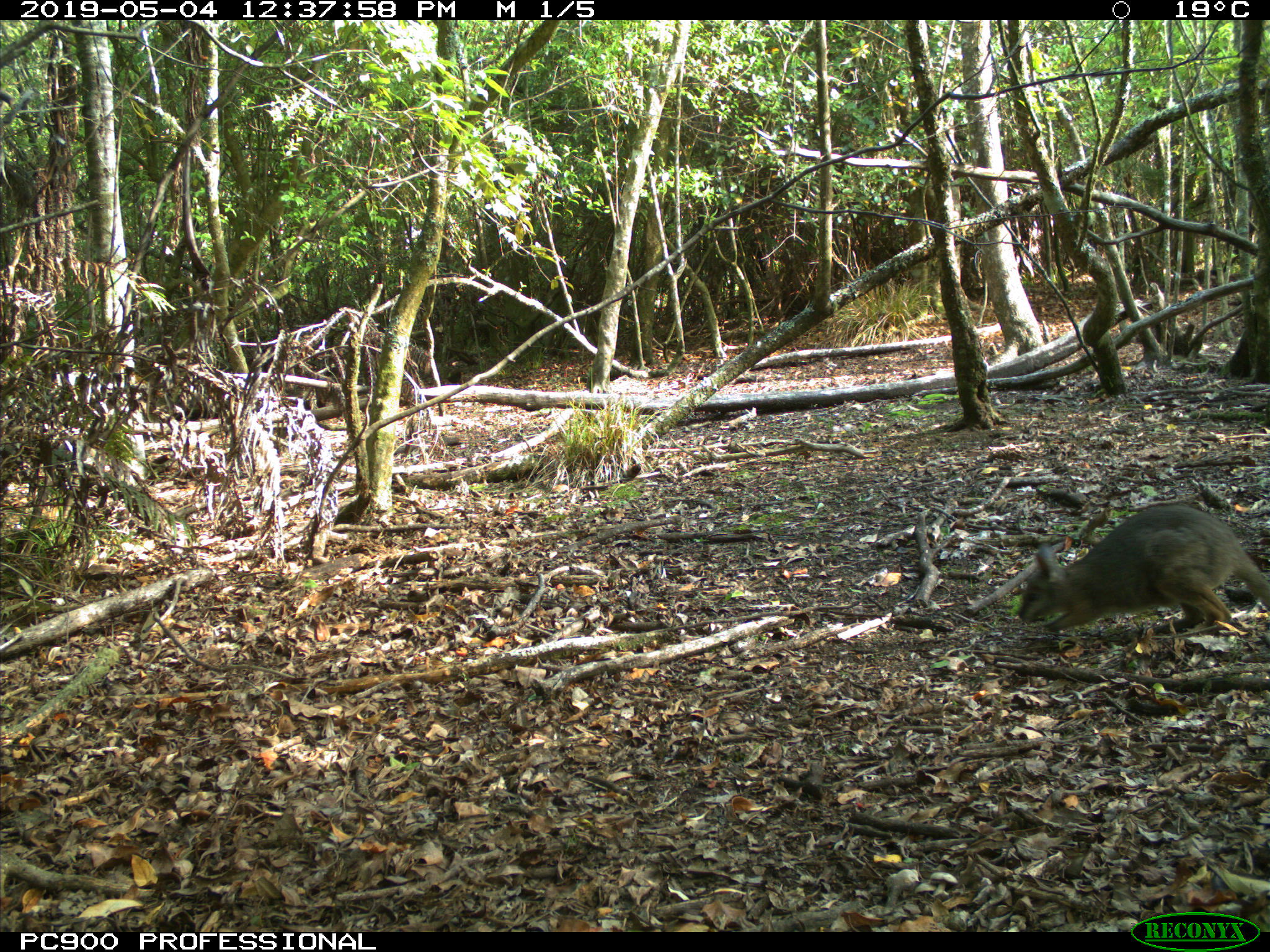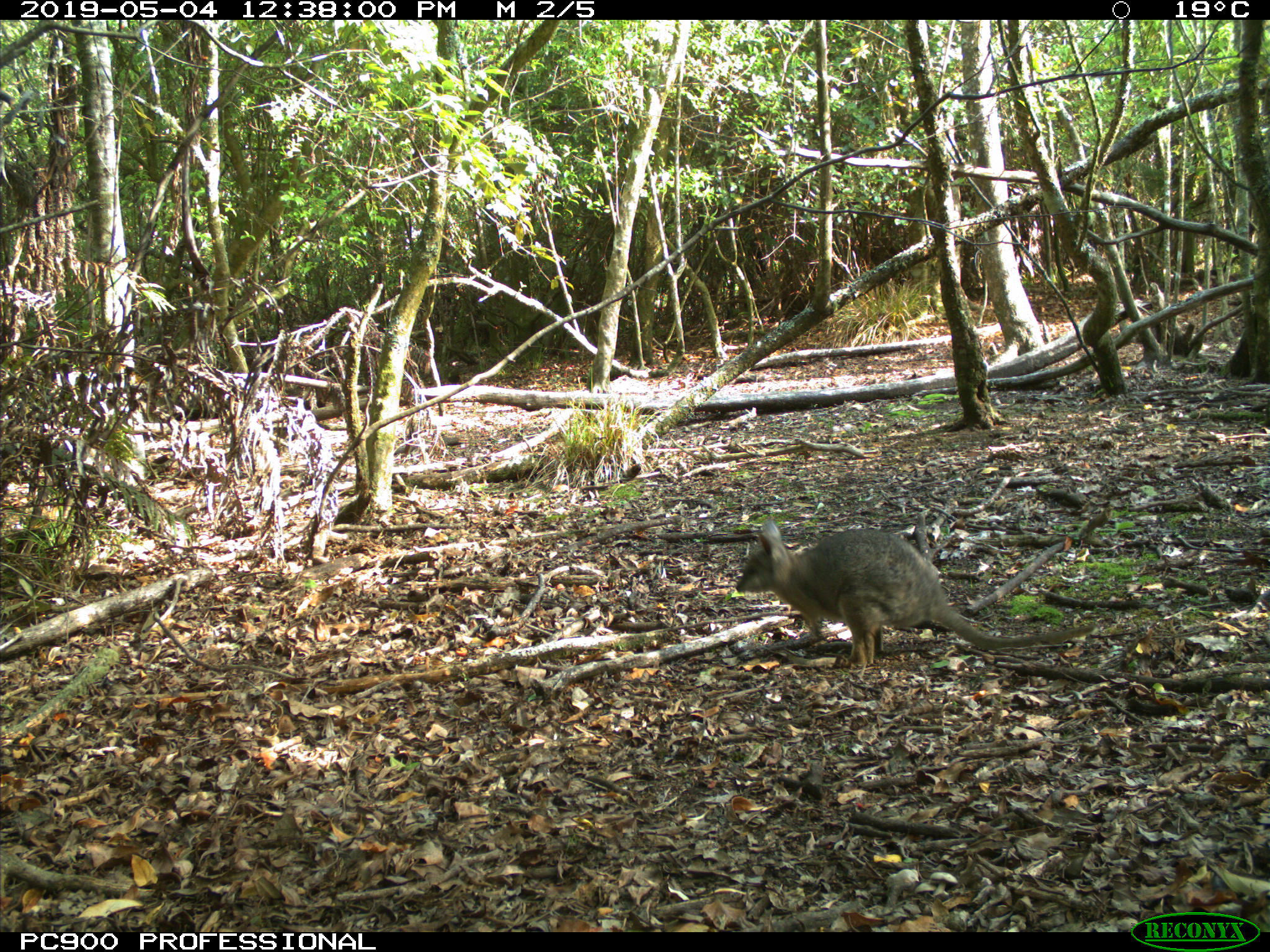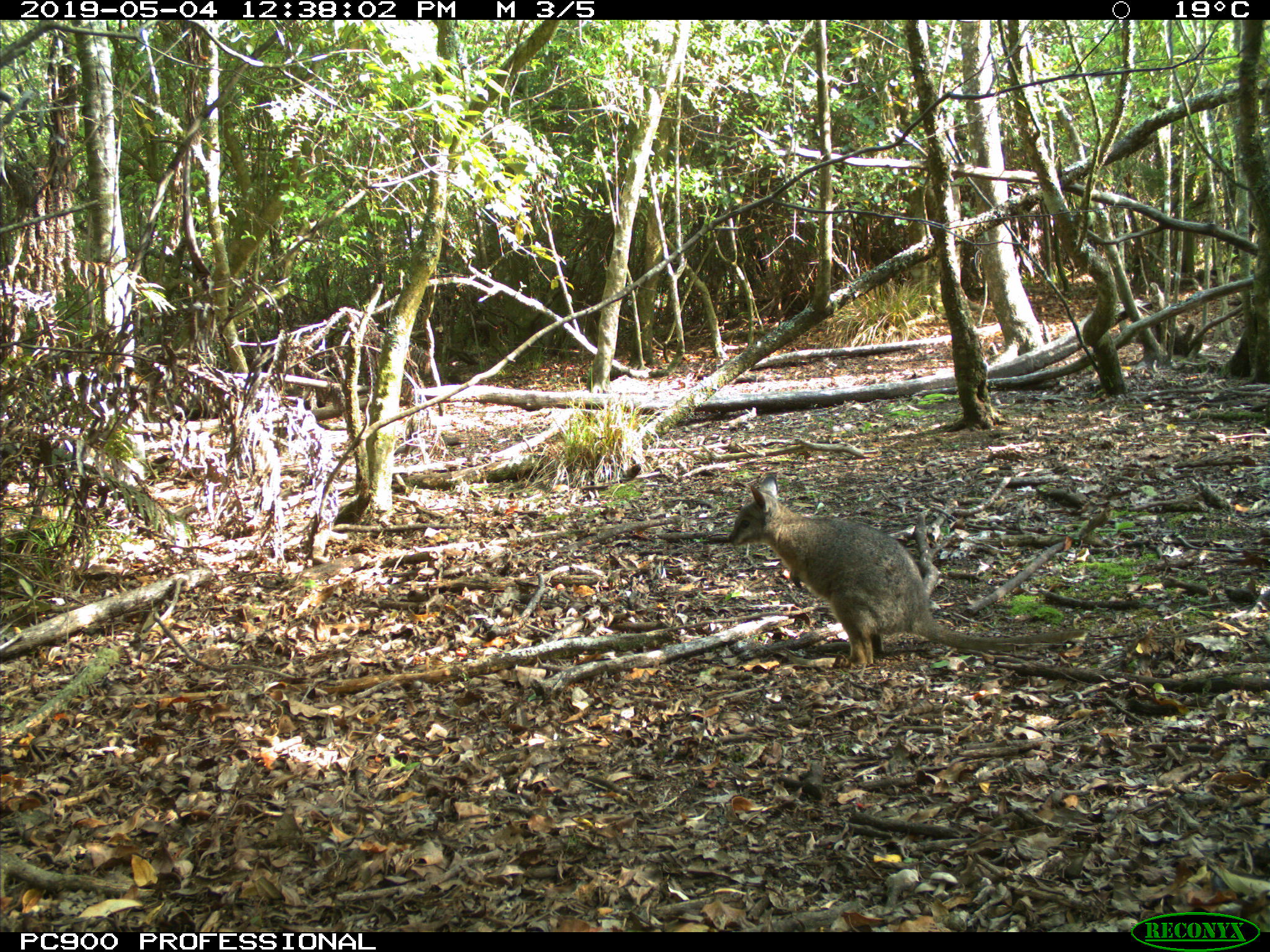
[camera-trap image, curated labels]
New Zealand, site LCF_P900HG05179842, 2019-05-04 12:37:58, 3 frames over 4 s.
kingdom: Animalia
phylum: Chordata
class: Mammalia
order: Diprotodontia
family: Macropodidae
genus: Notamacropus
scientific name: Notamacropus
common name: wallaby